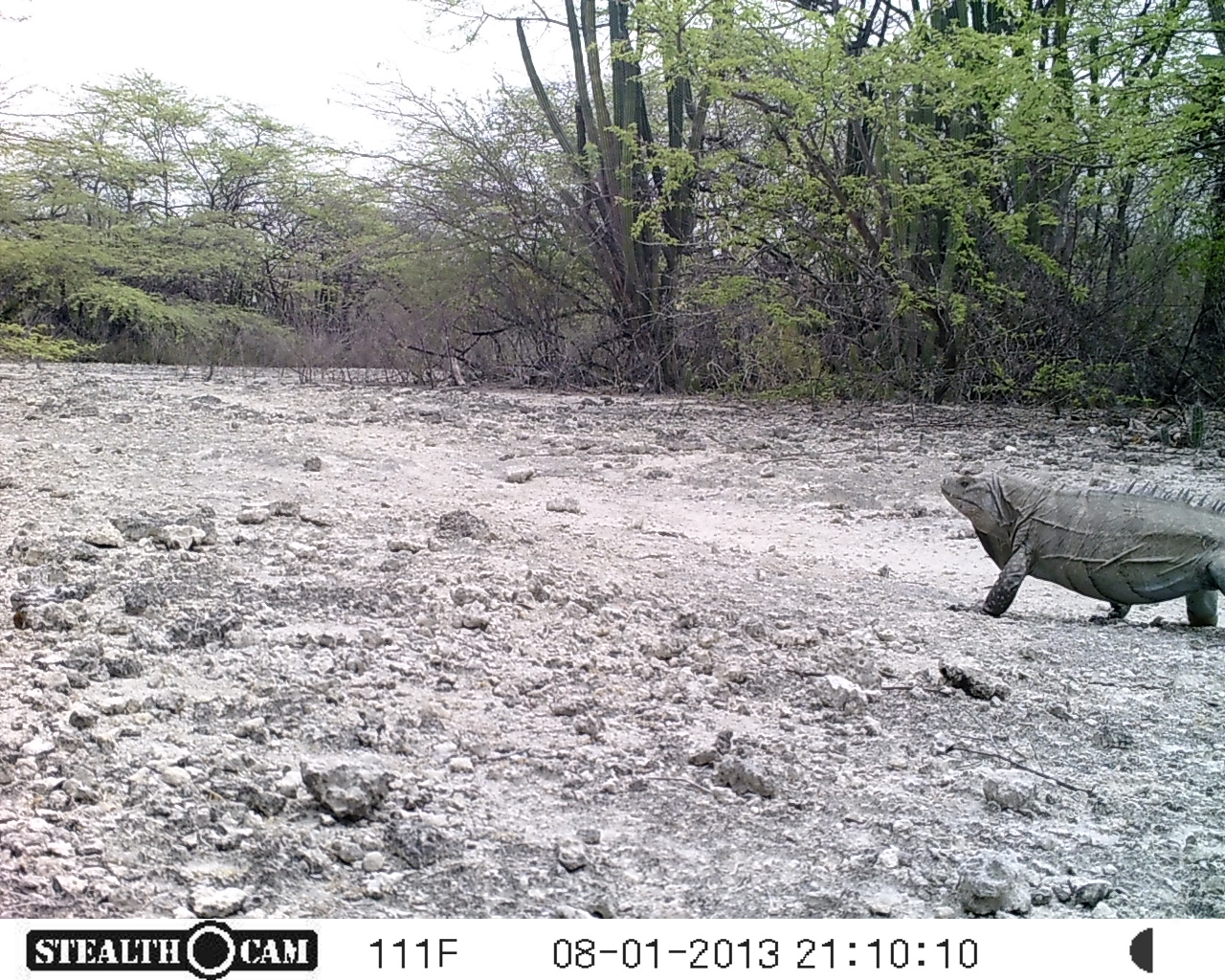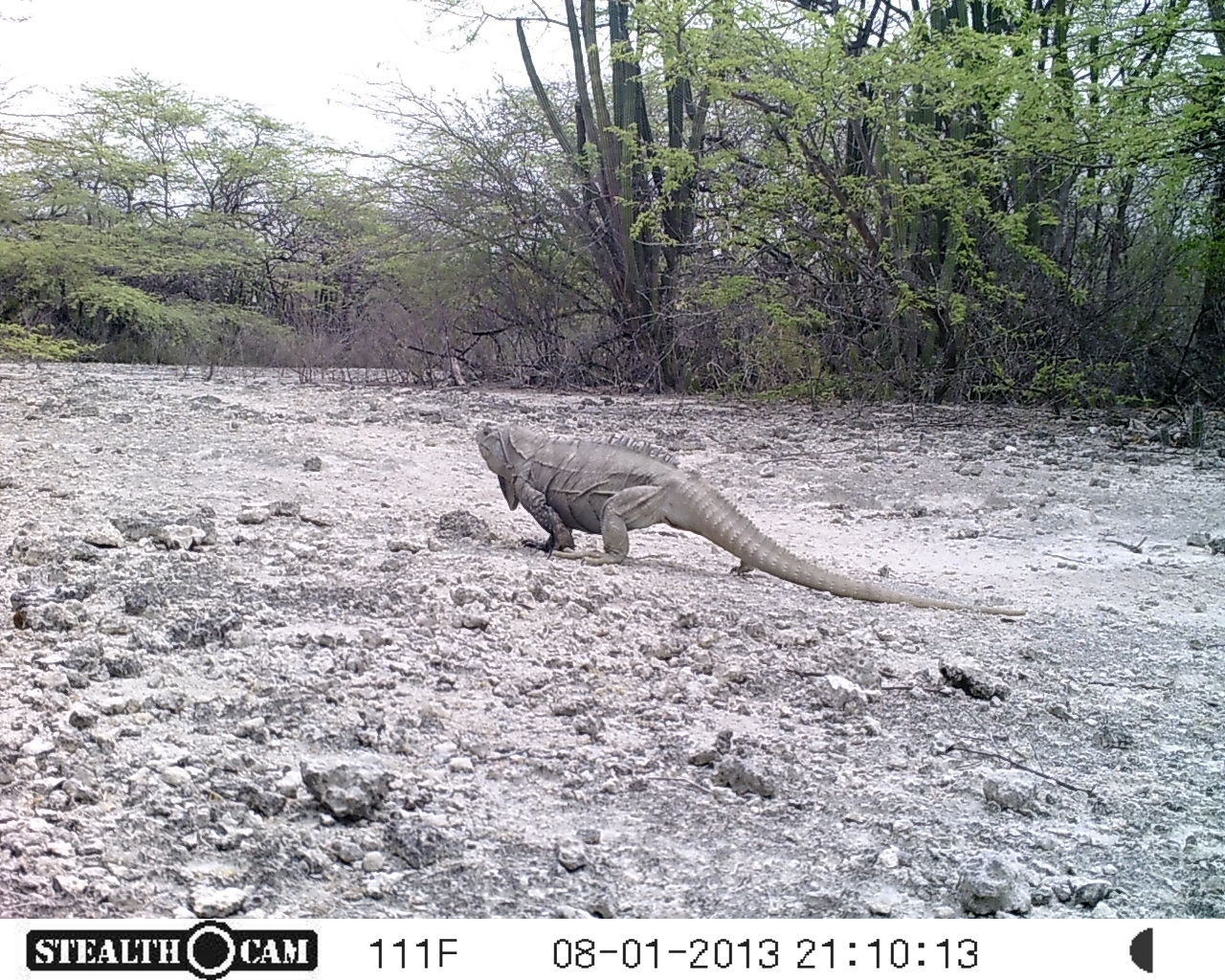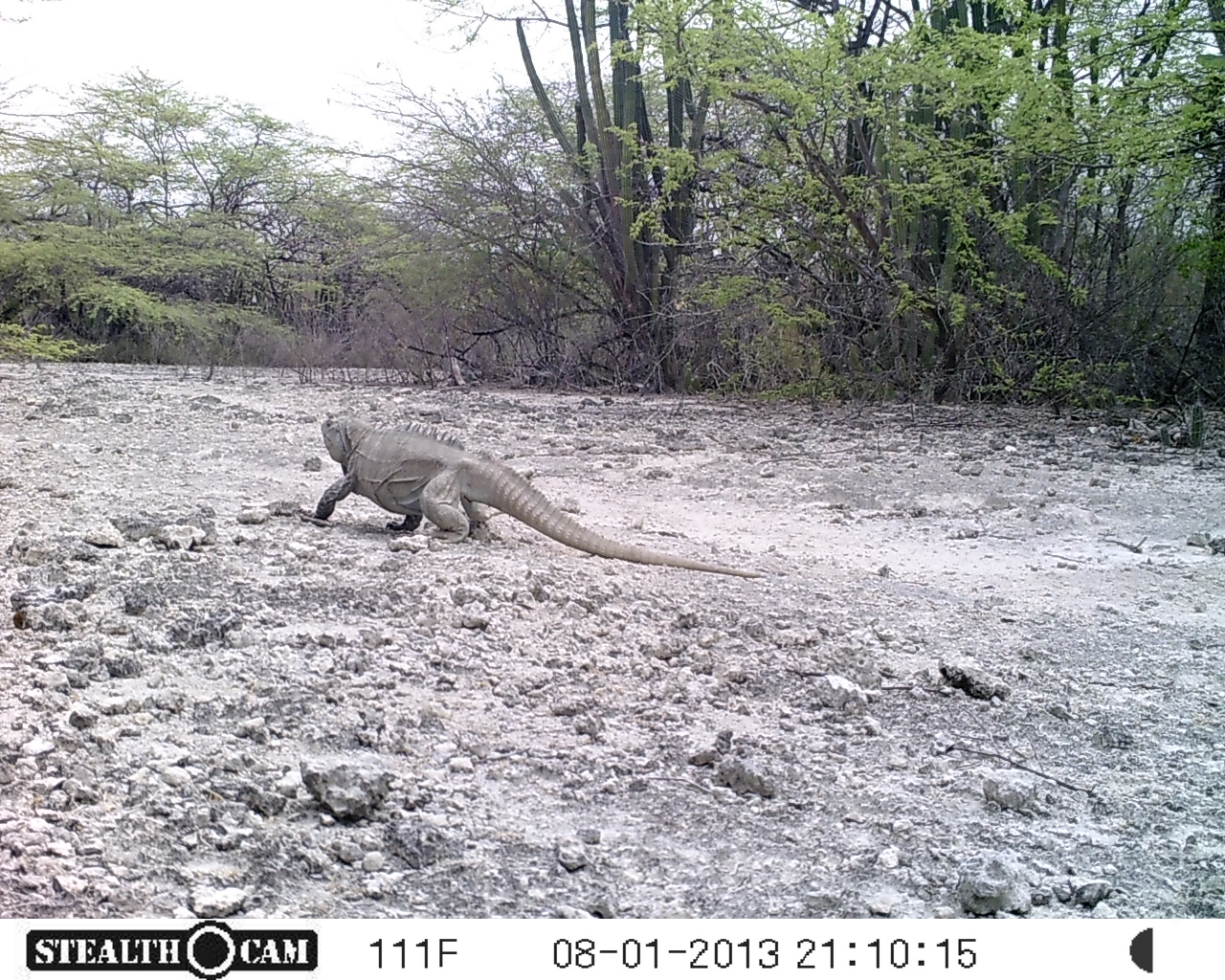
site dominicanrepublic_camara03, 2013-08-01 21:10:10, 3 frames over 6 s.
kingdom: Animalia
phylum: Chordata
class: Reptilia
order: Squamata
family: Iguanidae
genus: Iguana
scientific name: Iguana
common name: typical iguanas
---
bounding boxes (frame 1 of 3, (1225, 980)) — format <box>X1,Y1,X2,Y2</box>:
iguana: <box>938,470,1224,632</box>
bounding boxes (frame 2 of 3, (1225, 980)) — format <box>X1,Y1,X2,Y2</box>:
iguana: <box>464,412,1035,635</box>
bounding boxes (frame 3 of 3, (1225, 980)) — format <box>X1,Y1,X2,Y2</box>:
iguana: <box>301,407,758,568</box>